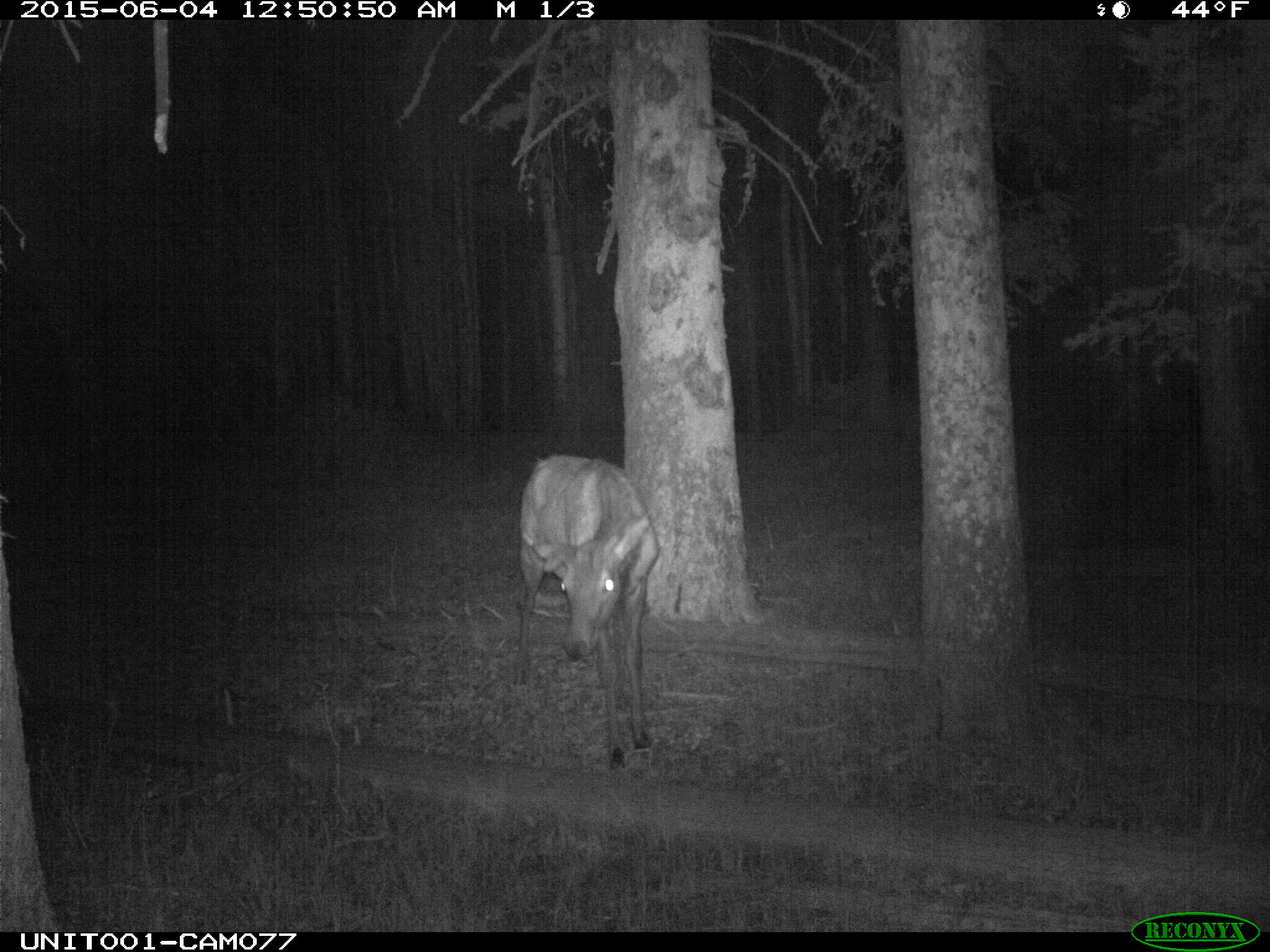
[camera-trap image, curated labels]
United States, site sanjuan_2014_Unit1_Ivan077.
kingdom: Animalia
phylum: Chordata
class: Mammalia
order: Artiodactyla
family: Cervidae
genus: Cervus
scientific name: Cervus elaphus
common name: red deer